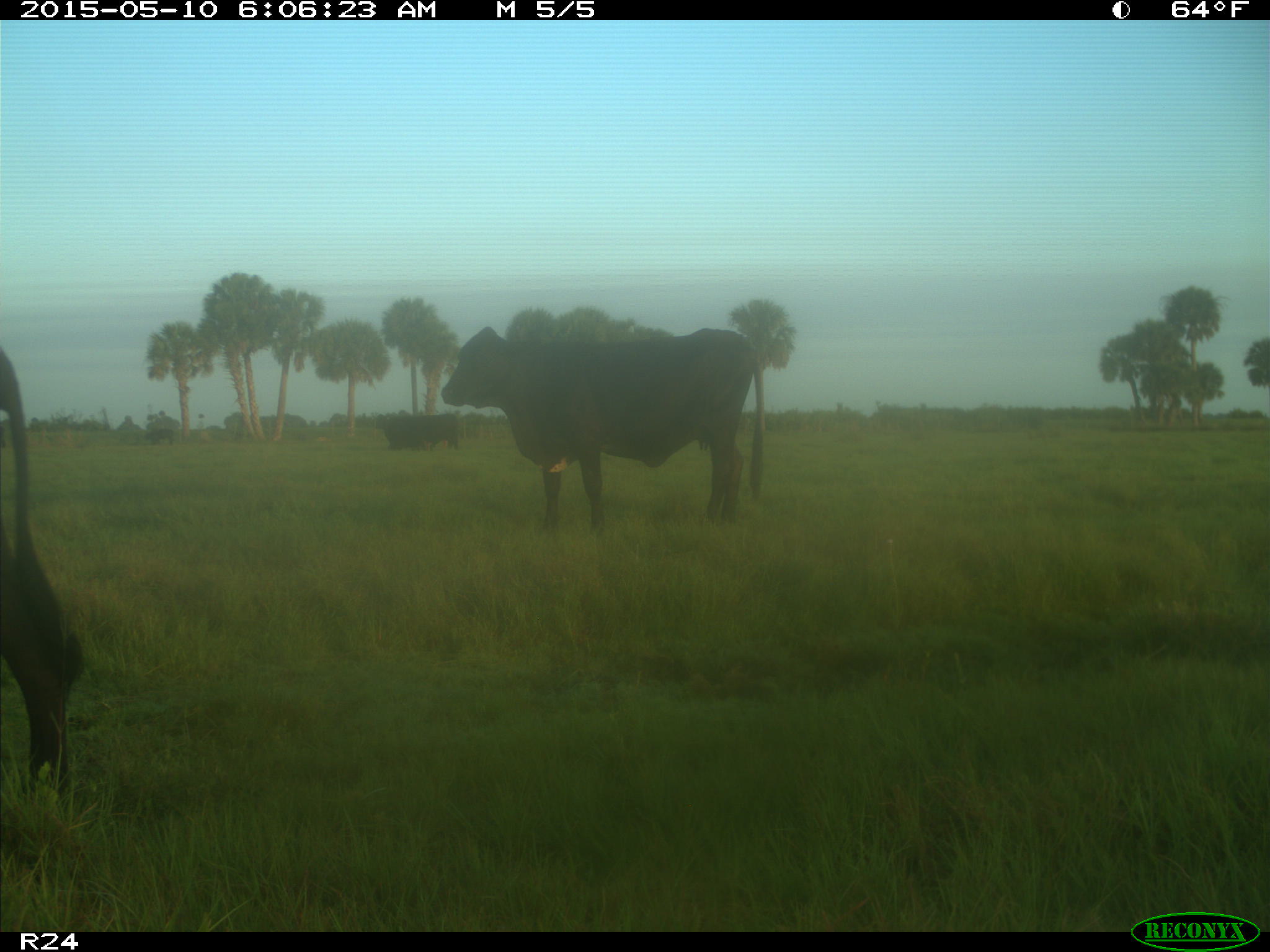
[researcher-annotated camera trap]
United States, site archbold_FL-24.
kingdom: Animalia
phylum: Chordata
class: Mammalia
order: Artiodactyla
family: Bovidae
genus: Bos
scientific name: Bos taurus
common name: domestic cow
Bos taurus (domestic cow).